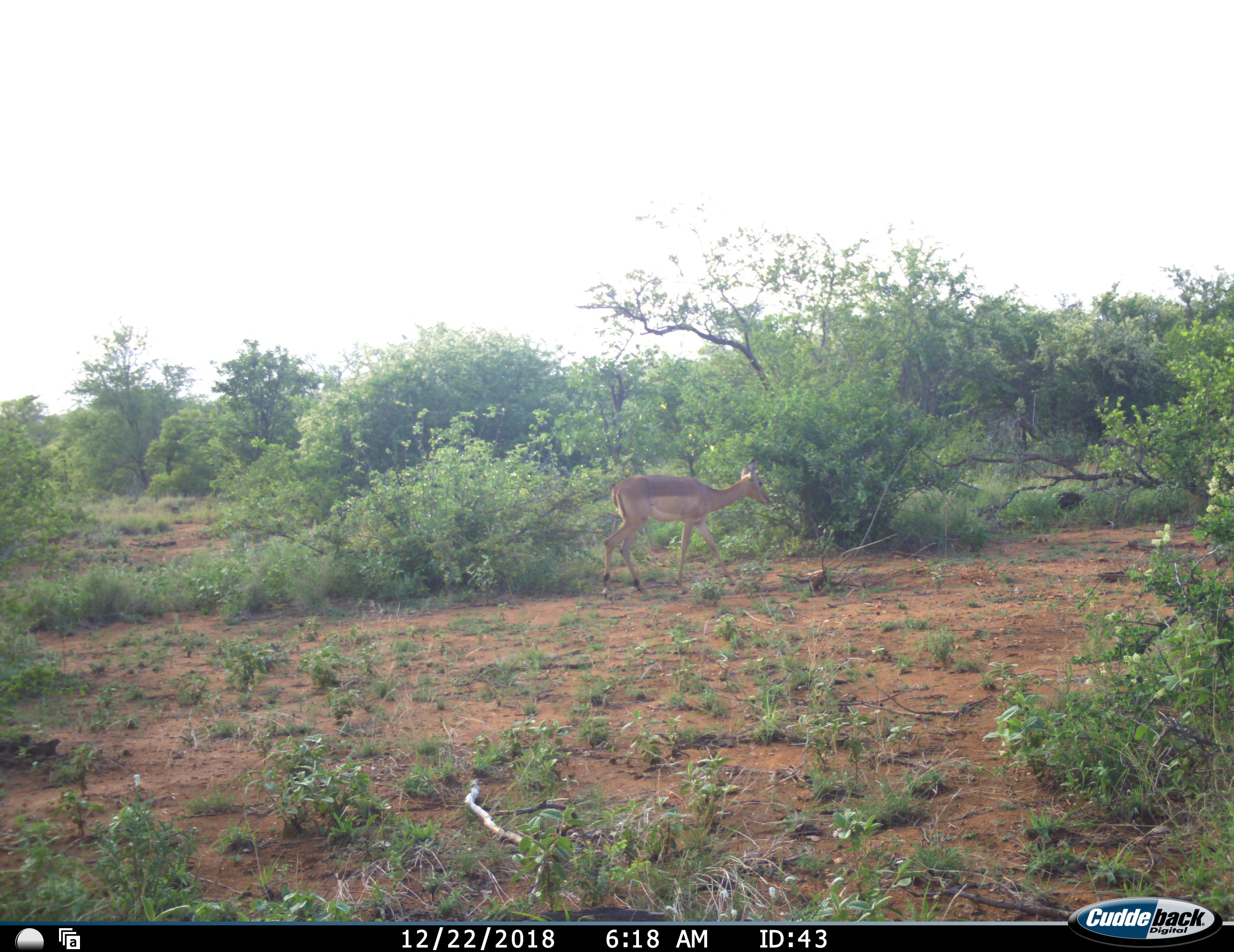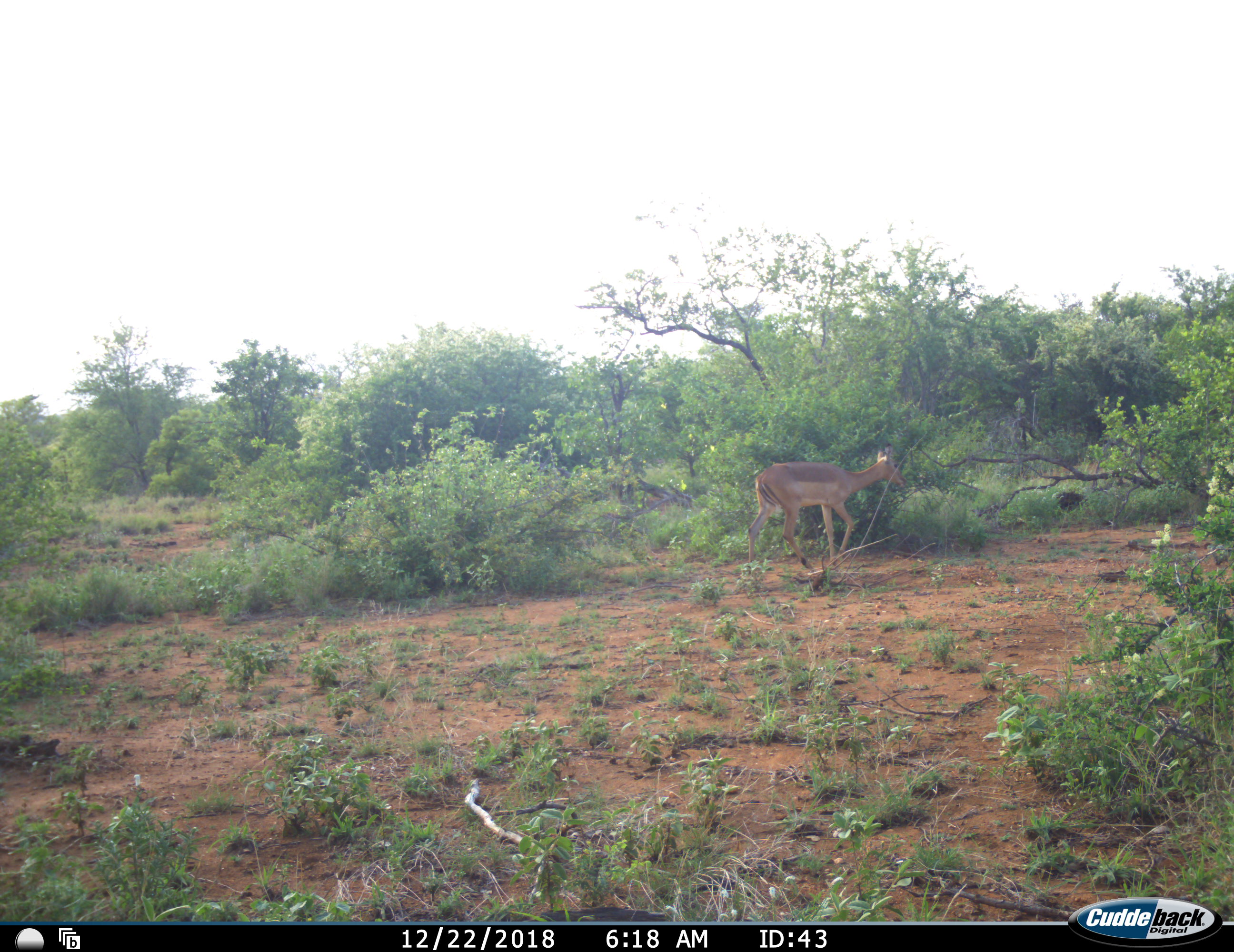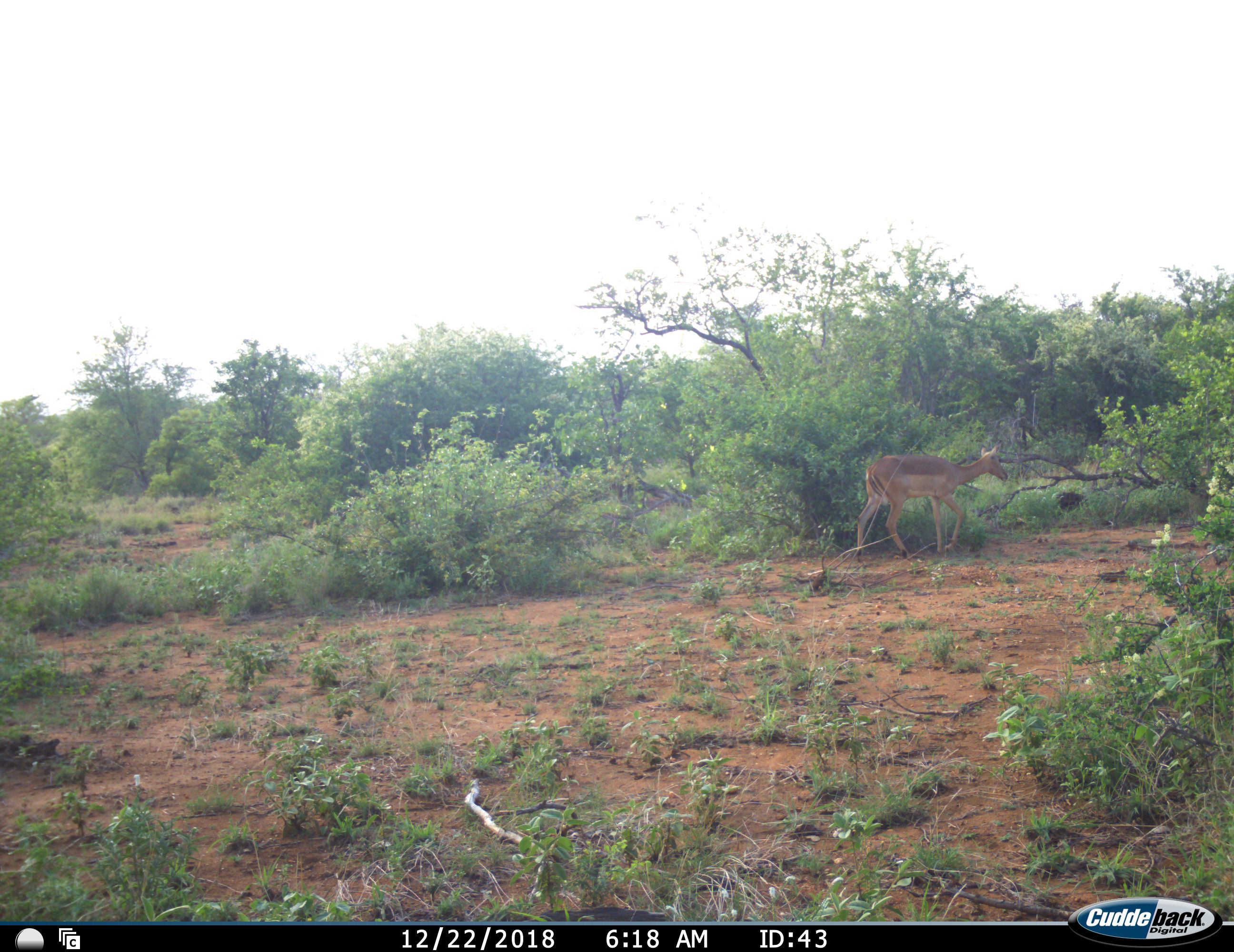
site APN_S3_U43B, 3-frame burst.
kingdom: Animalia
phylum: Chordata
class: Mammalia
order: Artiodactyla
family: Bovidae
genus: Aepyceros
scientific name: Aepyceros melampus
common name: impala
Impala (Aepyceros melampus), count 1. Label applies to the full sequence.